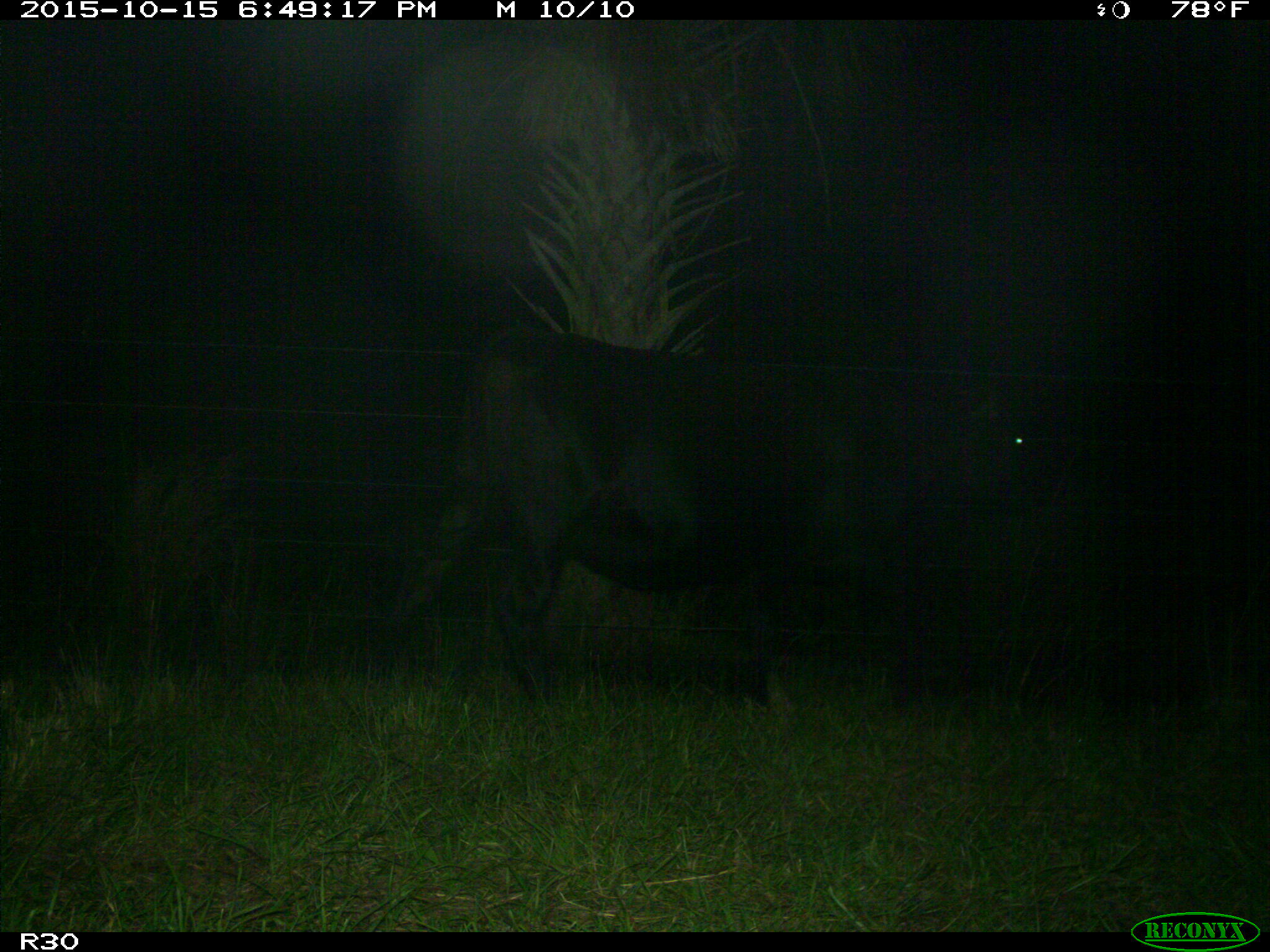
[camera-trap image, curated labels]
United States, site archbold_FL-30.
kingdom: Animalia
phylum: Chordata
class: Mammalia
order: Artiodactyla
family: Bovidae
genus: Bos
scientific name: Bos taurus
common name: domestic cow